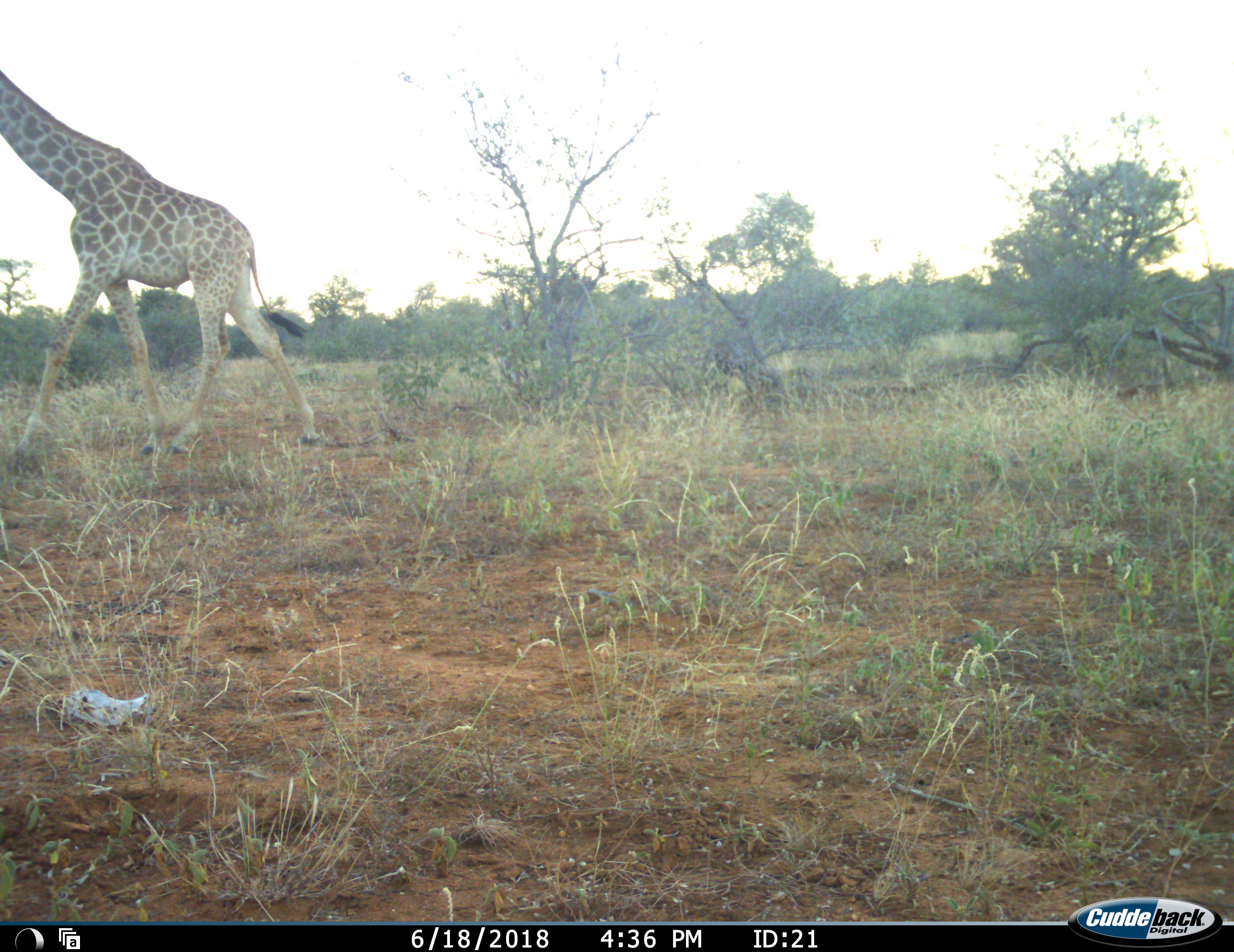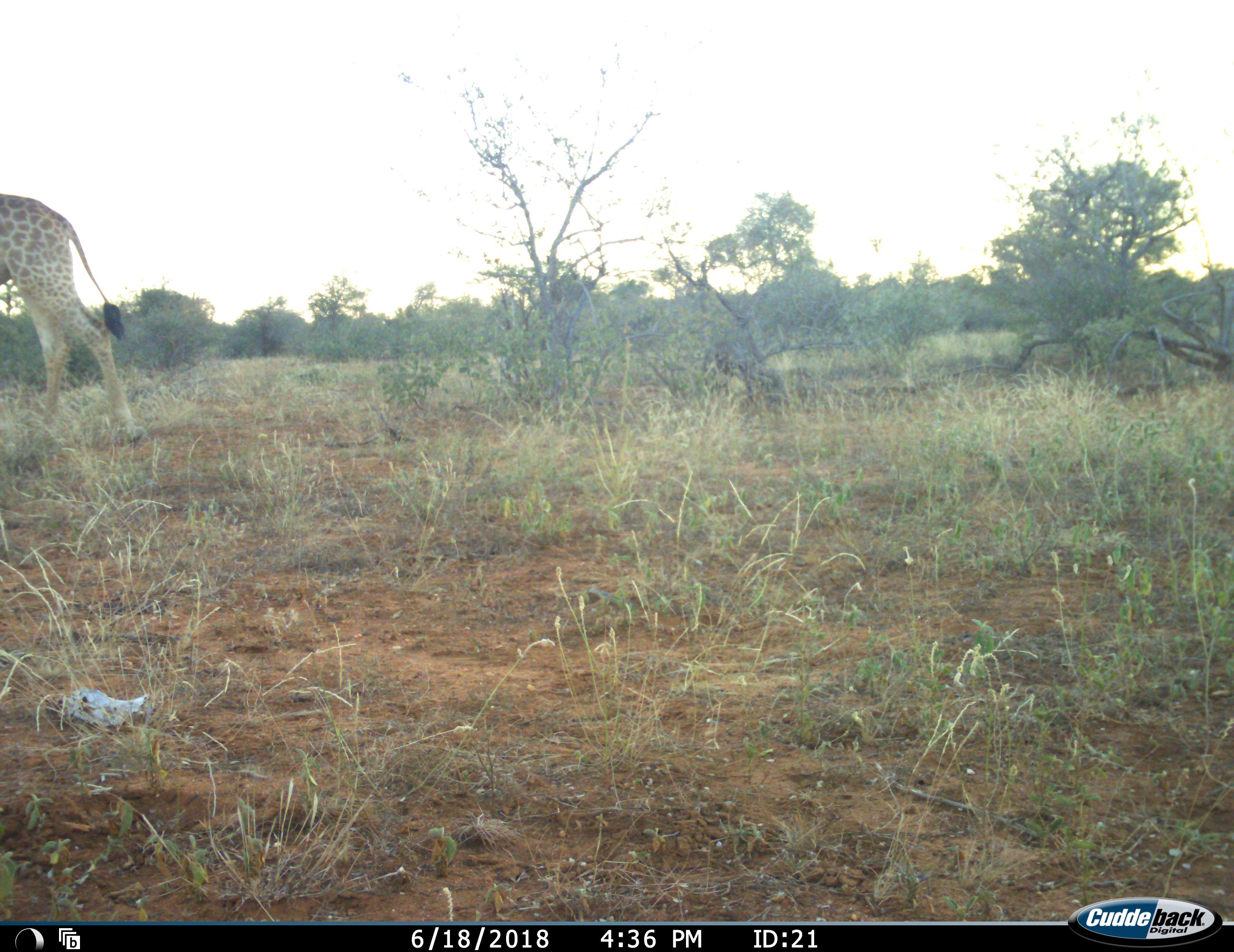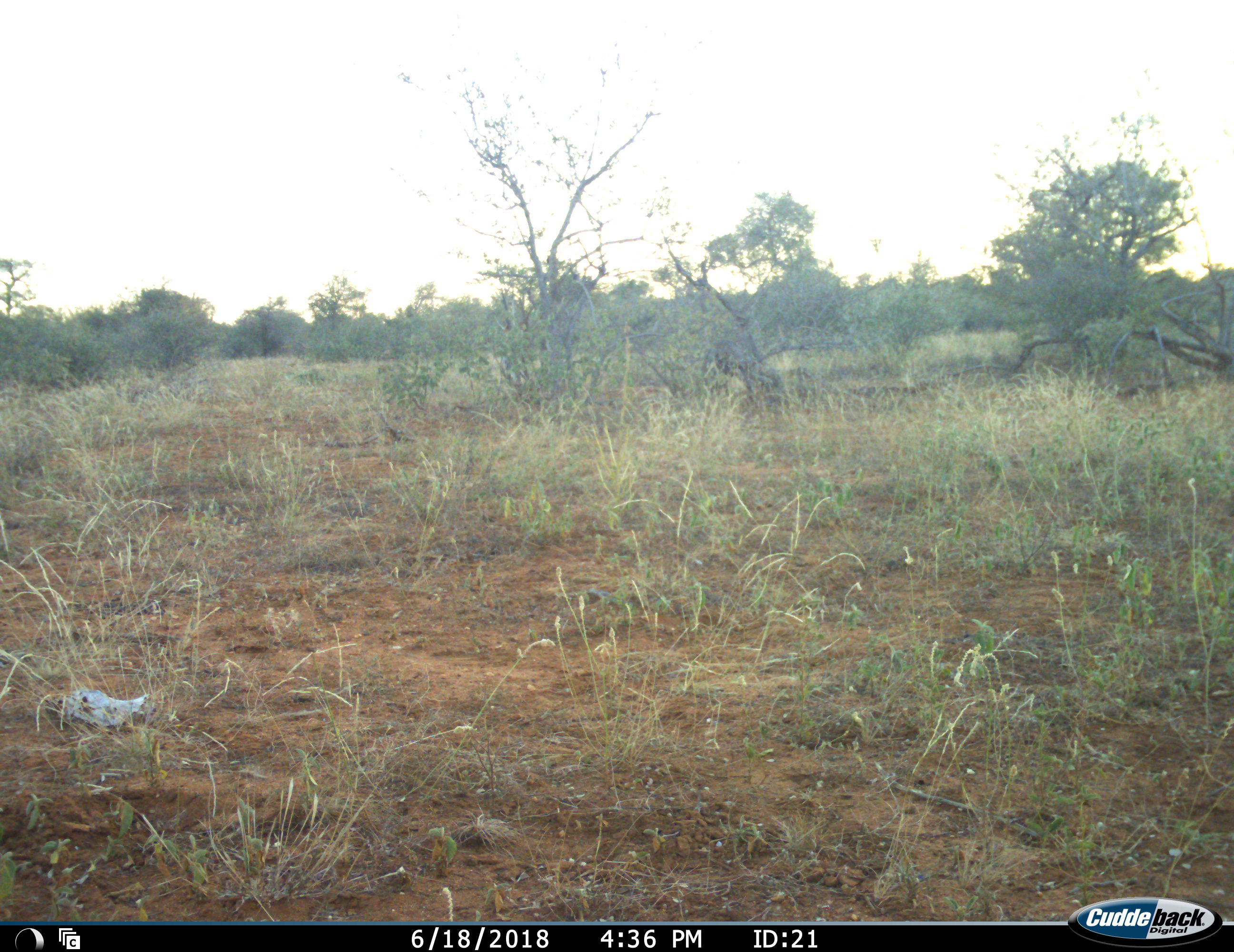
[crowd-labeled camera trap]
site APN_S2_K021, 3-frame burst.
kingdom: Animalia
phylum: Chordata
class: Mammalia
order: Artiodactyla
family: Giraffidae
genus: Giraffa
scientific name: Giraffa camelopardalis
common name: giraffe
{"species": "giraffe (Giraffa camelopardalis)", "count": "1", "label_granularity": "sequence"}